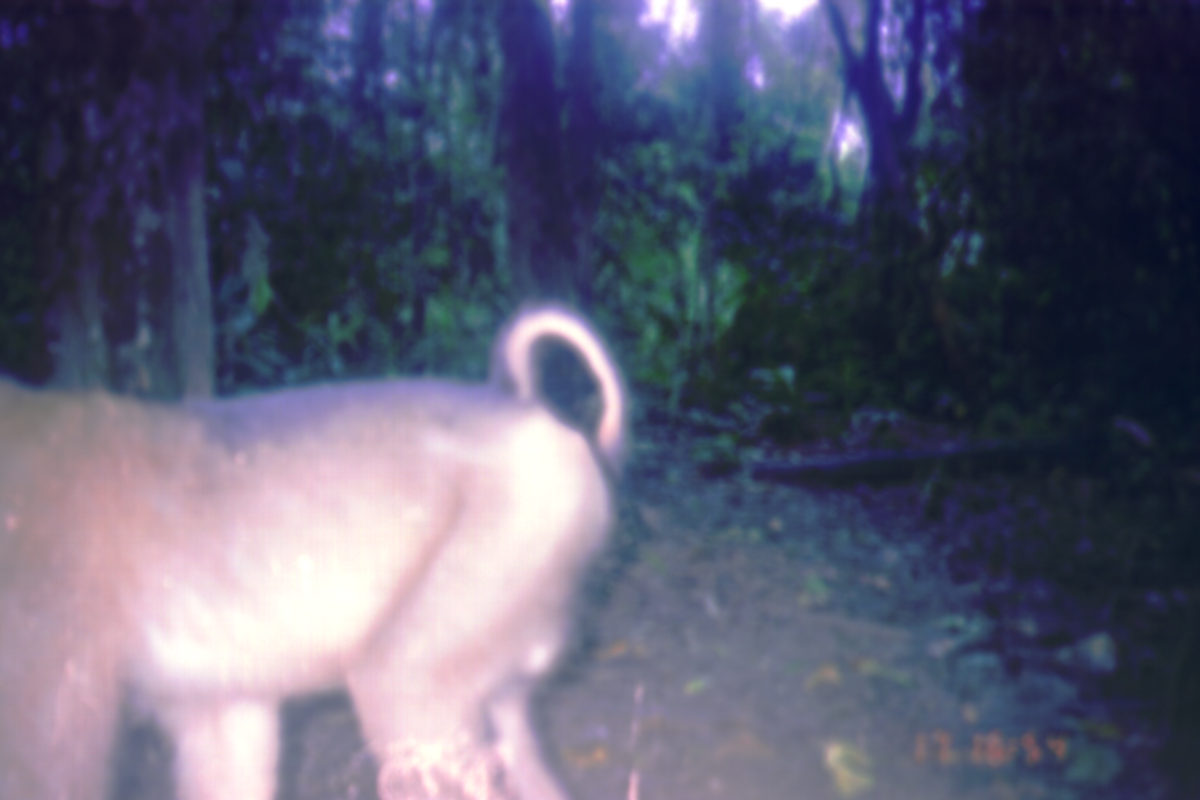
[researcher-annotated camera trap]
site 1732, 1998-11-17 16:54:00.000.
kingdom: Animalia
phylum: Chordata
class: Mammalia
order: Primates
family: Cercopithecidae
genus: Macaca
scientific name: Macaca nemestrina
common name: southern pig-tailed macaque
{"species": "Macaca nemestrina (southern pig-tailed macaque)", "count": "1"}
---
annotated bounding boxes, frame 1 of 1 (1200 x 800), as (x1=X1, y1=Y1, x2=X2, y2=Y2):
macaca nemestrina: (x1=0, y1=296, x2=626, y2=800)